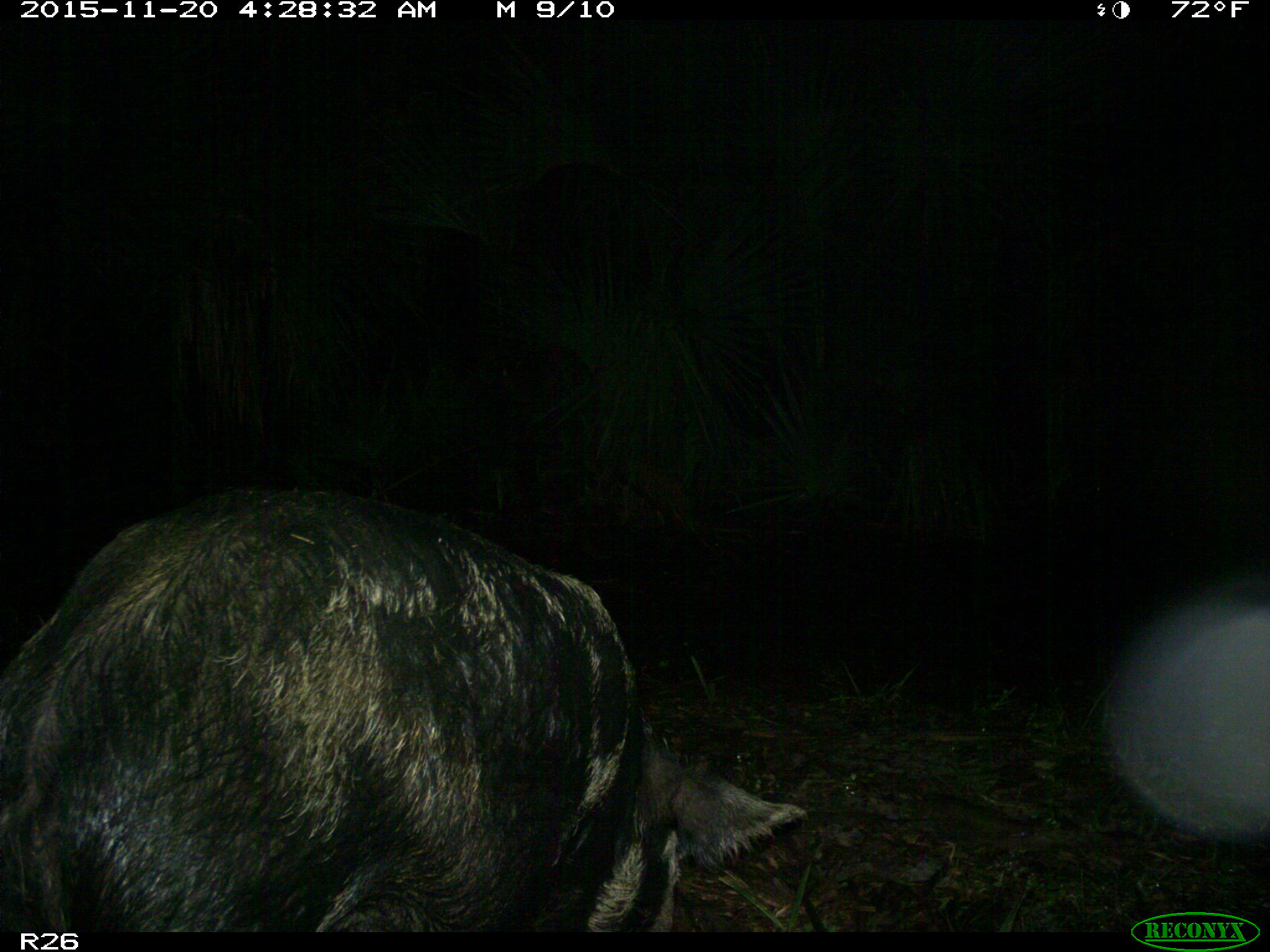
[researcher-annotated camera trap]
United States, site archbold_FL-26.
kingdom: Animalia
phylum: Chordata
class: Mammalia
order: Artiodactyla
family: Suidae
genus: Sus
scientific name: Sus scrofa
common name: wild boar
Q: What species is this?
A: Sus scrofa (wild boar).